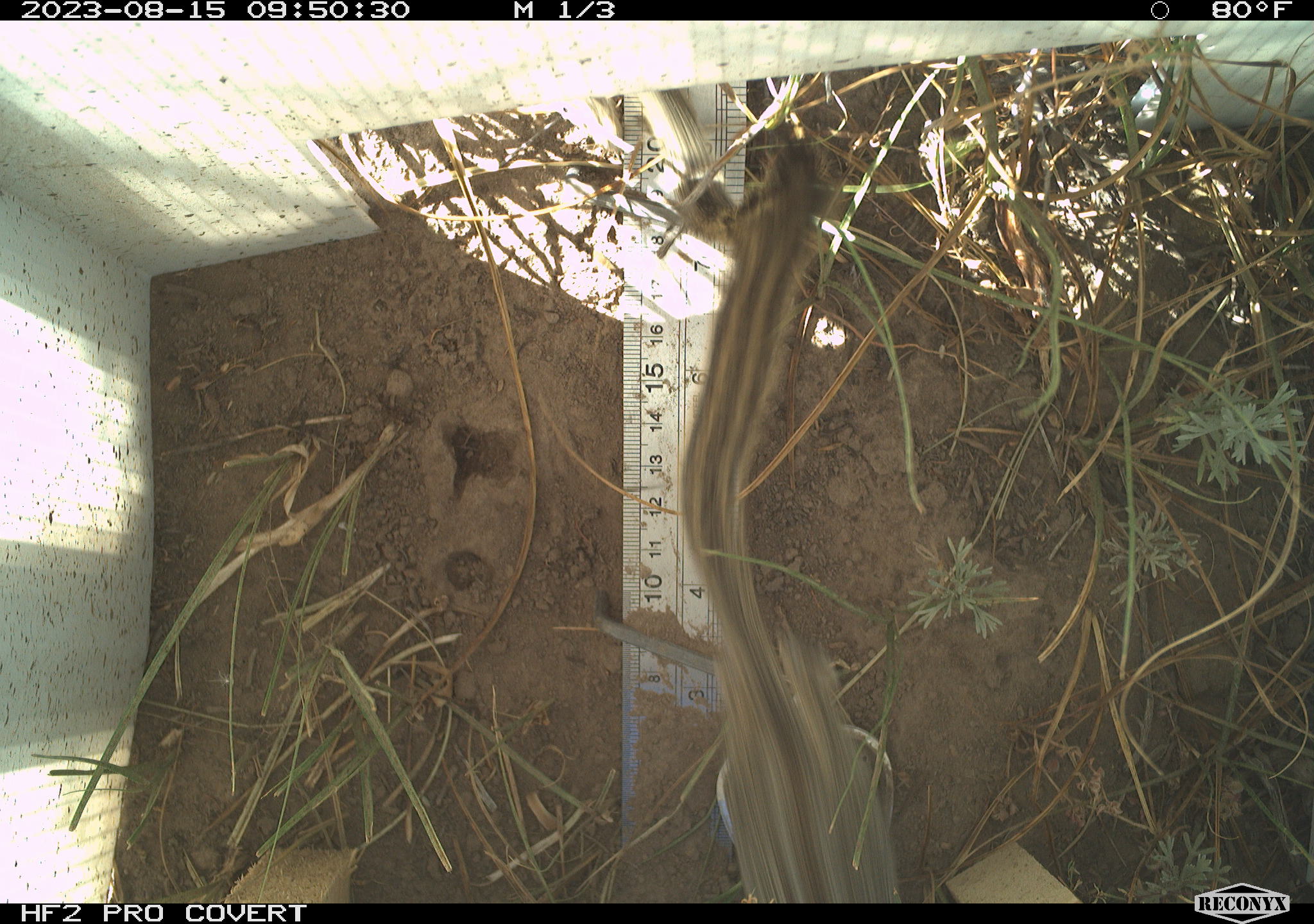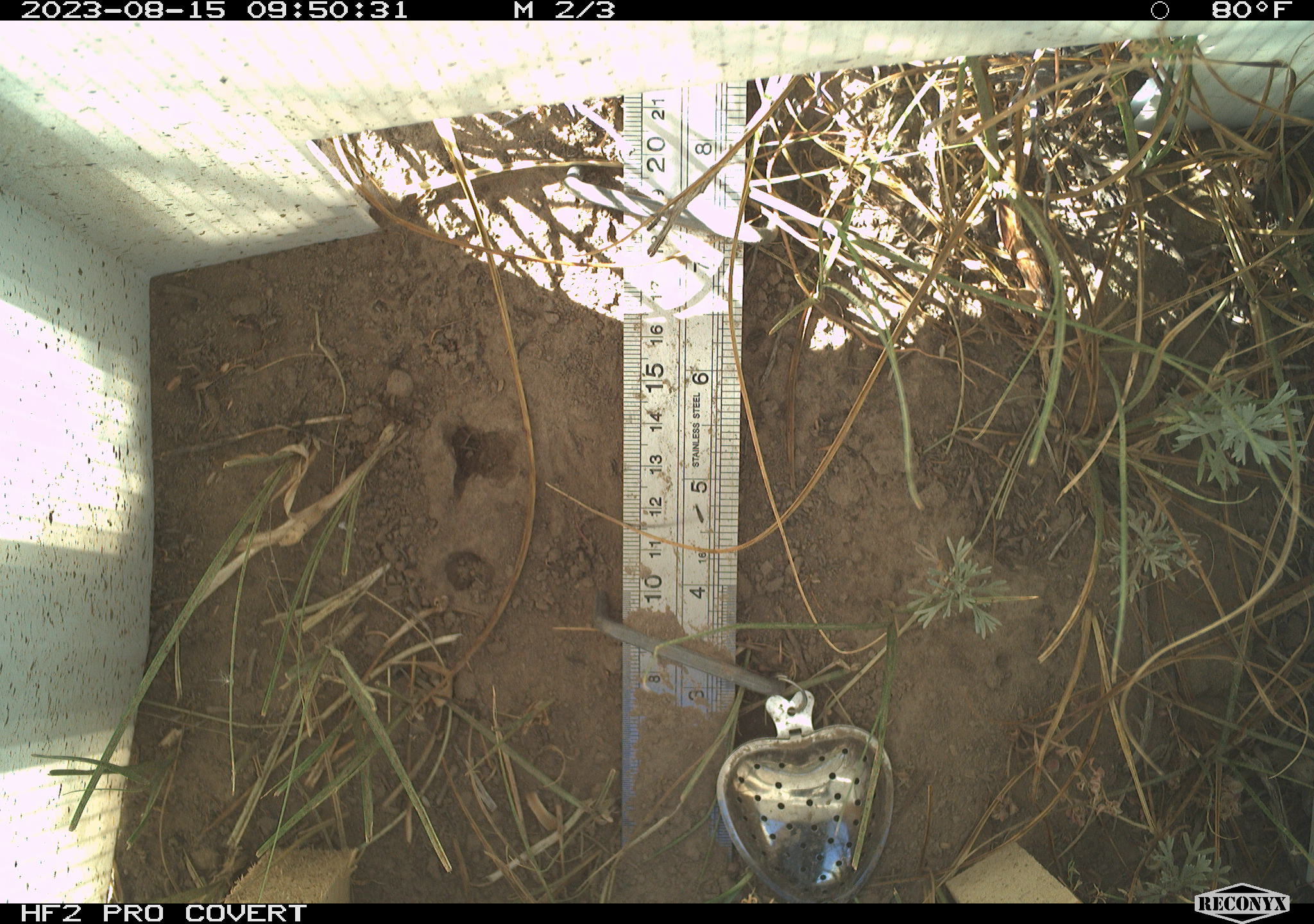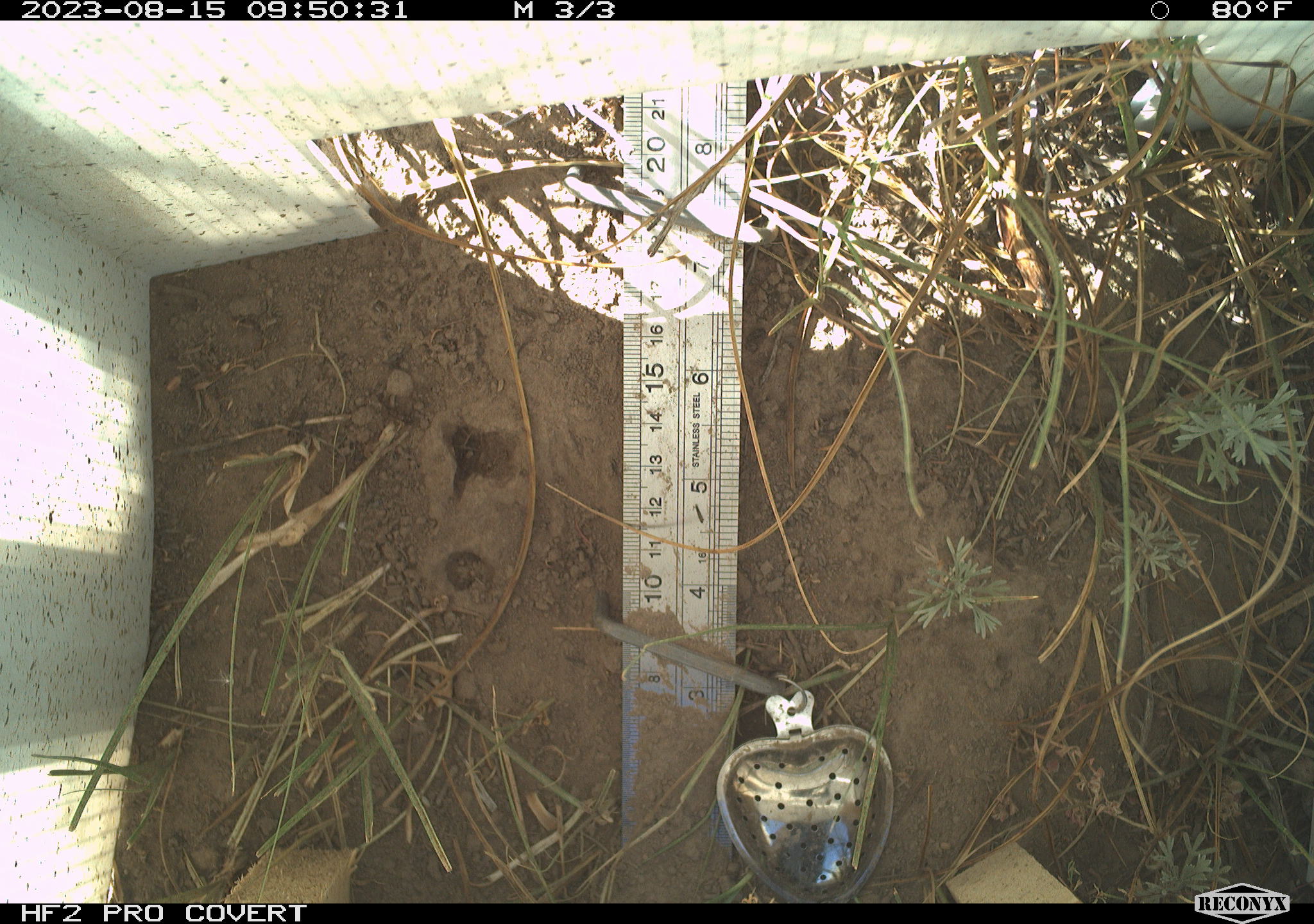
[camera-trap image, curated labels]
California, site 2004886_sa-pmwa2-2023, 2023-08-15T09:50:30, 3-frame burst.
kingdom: Animalia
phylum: Chordata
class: Mammalia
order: Rodentia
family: Sciuridae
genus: Neotamias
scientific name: Neotamias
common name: western chipmunks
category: neotamias species